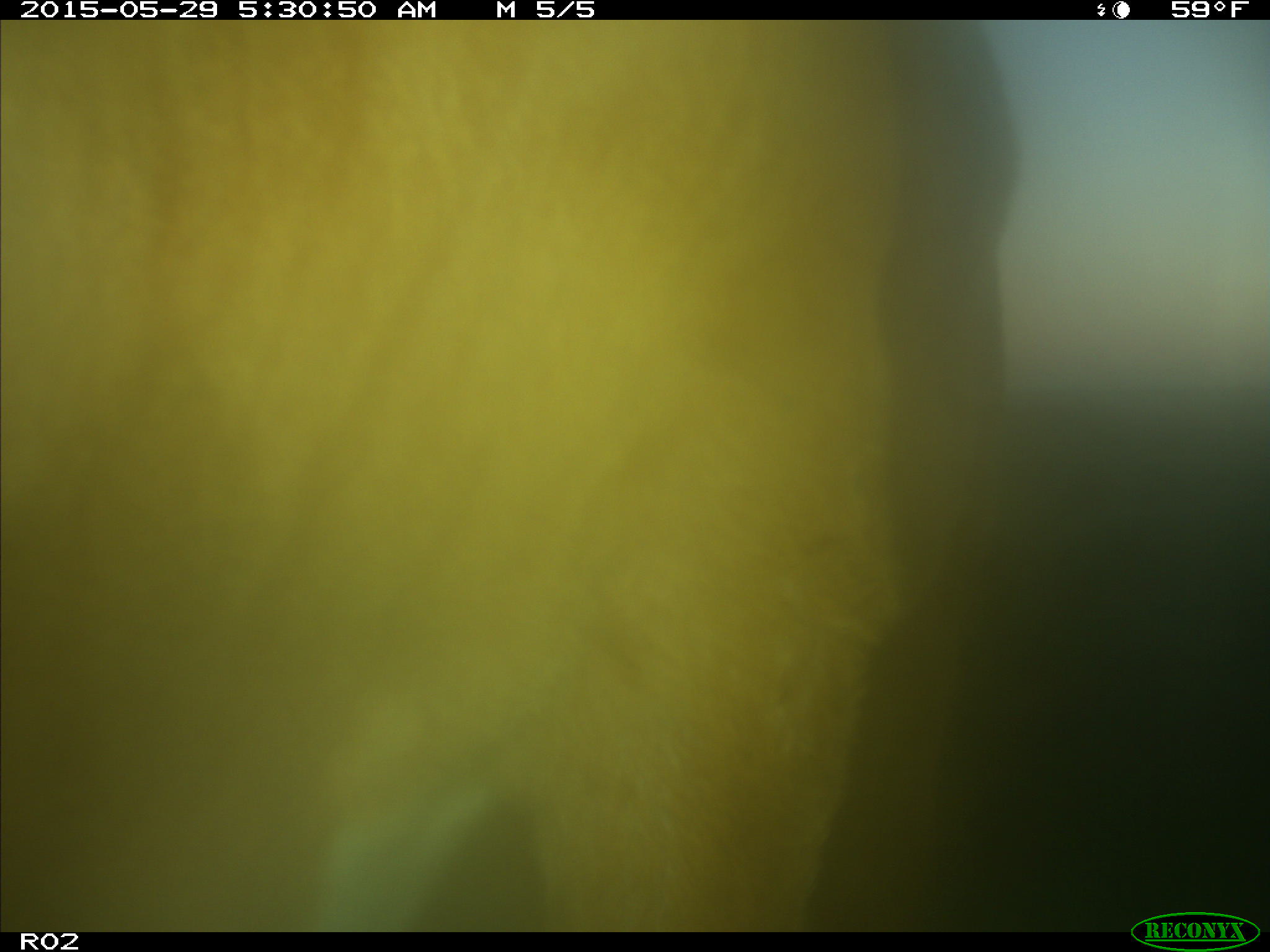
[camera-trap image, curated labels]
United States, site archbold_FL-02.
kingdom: Animalia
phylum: Chordata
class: Mammalia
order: Artiodactyla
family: Bovidae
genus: Bos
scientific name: Bos taurus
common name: domestic cow